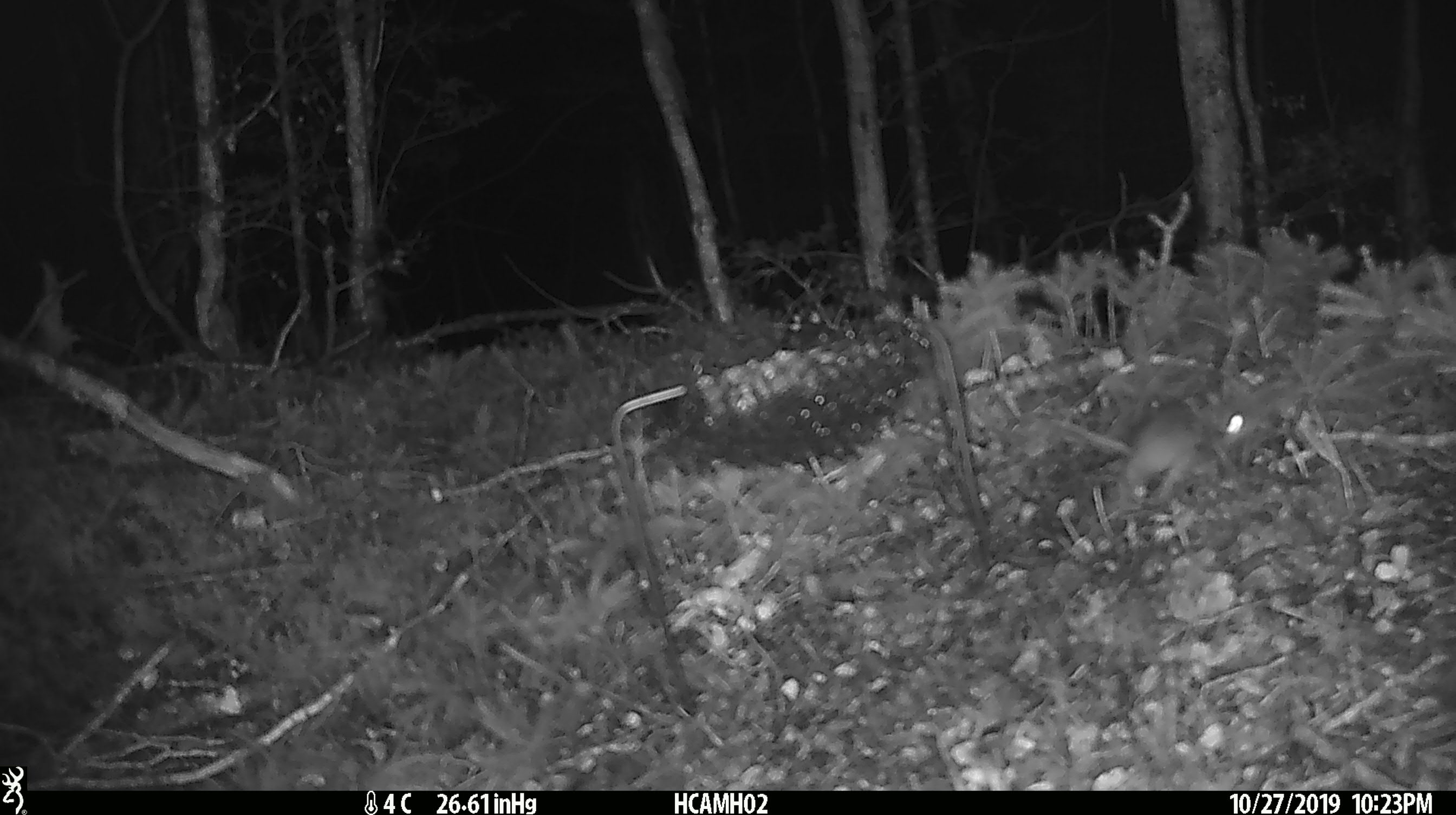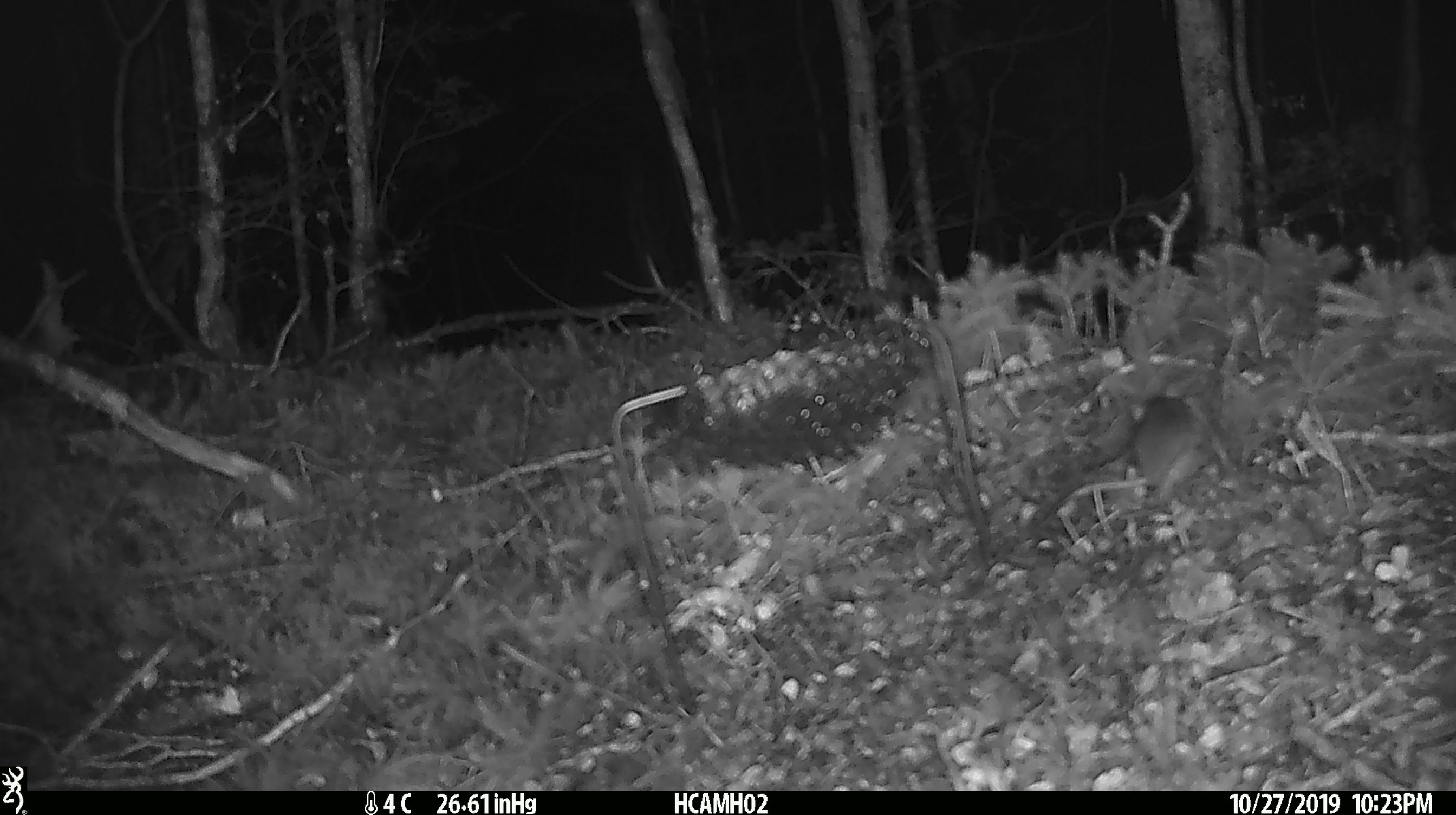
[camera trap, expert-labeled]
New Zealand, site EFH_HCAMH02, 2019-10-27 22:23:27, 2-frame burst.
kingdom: Animalia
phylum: Chordata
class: Mammalia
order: Rodentia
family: Muridae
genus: Mus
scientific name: Mus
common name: mouse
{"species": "mouse (Mus)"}